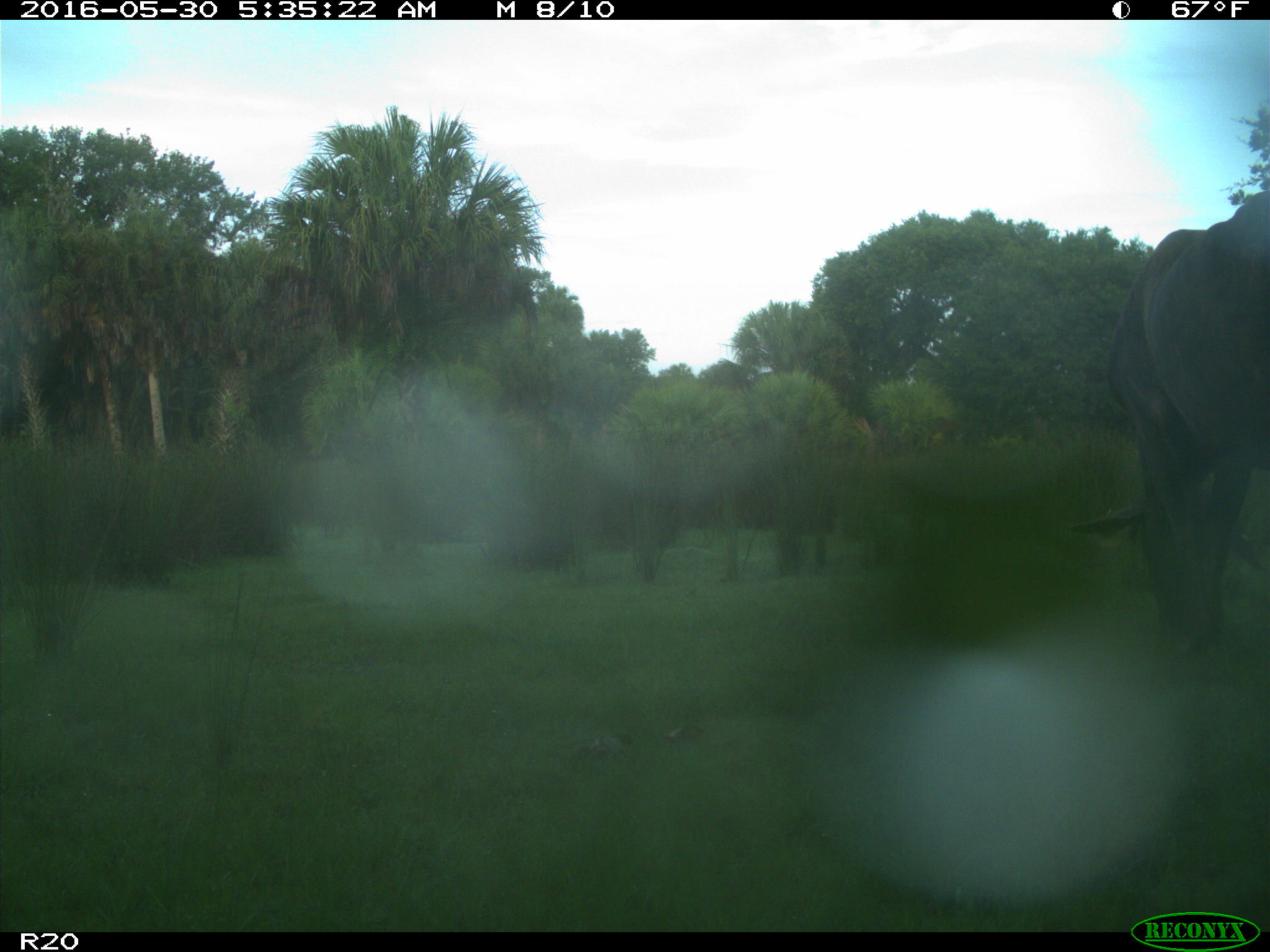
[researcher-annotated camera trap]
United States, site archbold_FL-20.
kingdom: Animalia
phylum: Chordata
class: Mammalia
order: Artiodactyla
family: Bovidae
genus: Bos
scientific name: Bos taurus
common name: domestic cow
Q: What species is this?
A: Bos taurus (domestic cow).